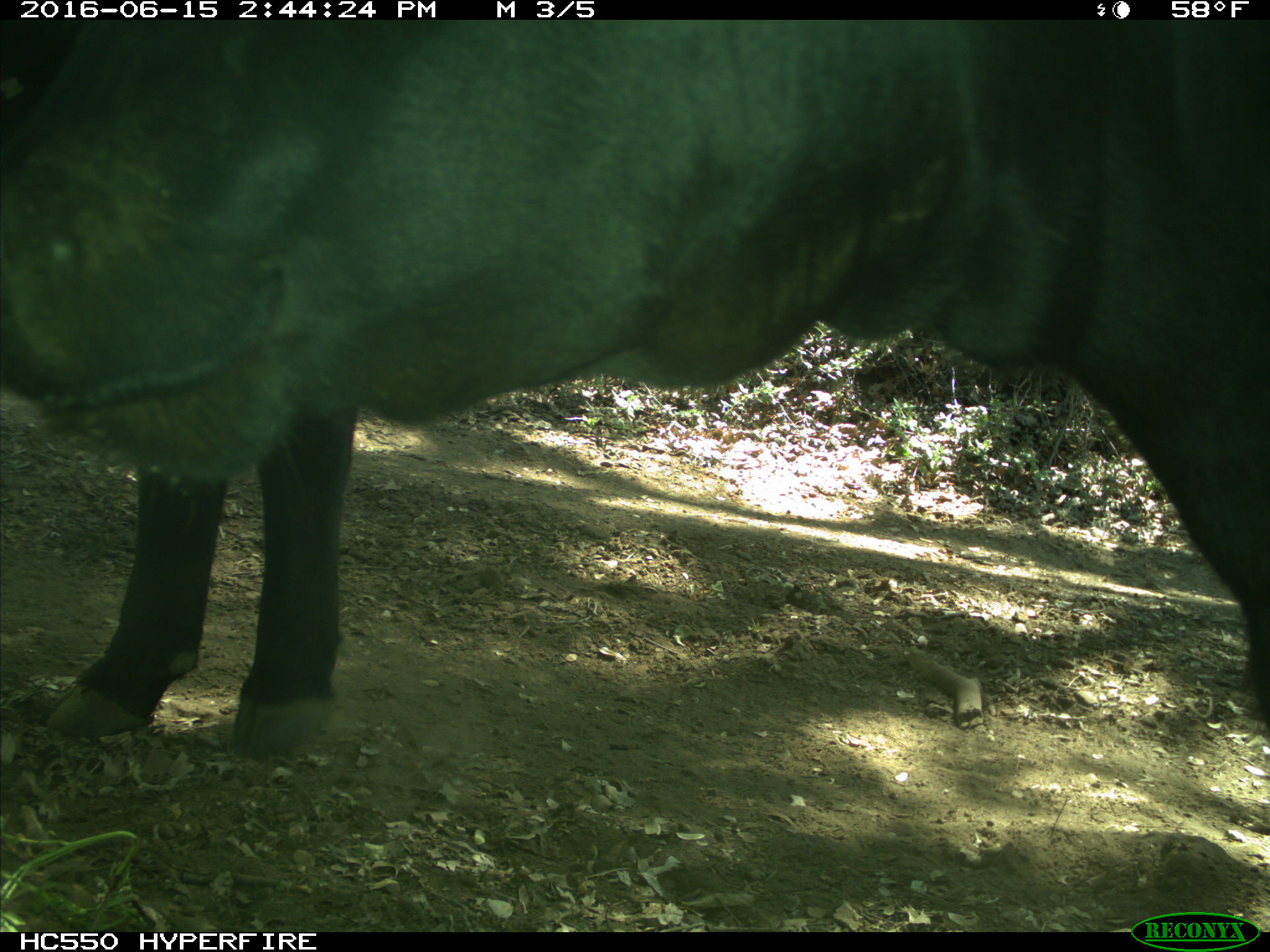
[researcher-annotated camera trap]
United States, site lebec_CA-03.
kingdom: Animalia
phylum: Chordata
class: Mammalia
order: Artiodactyla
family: Bovidae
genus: Bos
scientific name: Bos taurus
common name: domestic cow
Bos taurus (domestic cow).